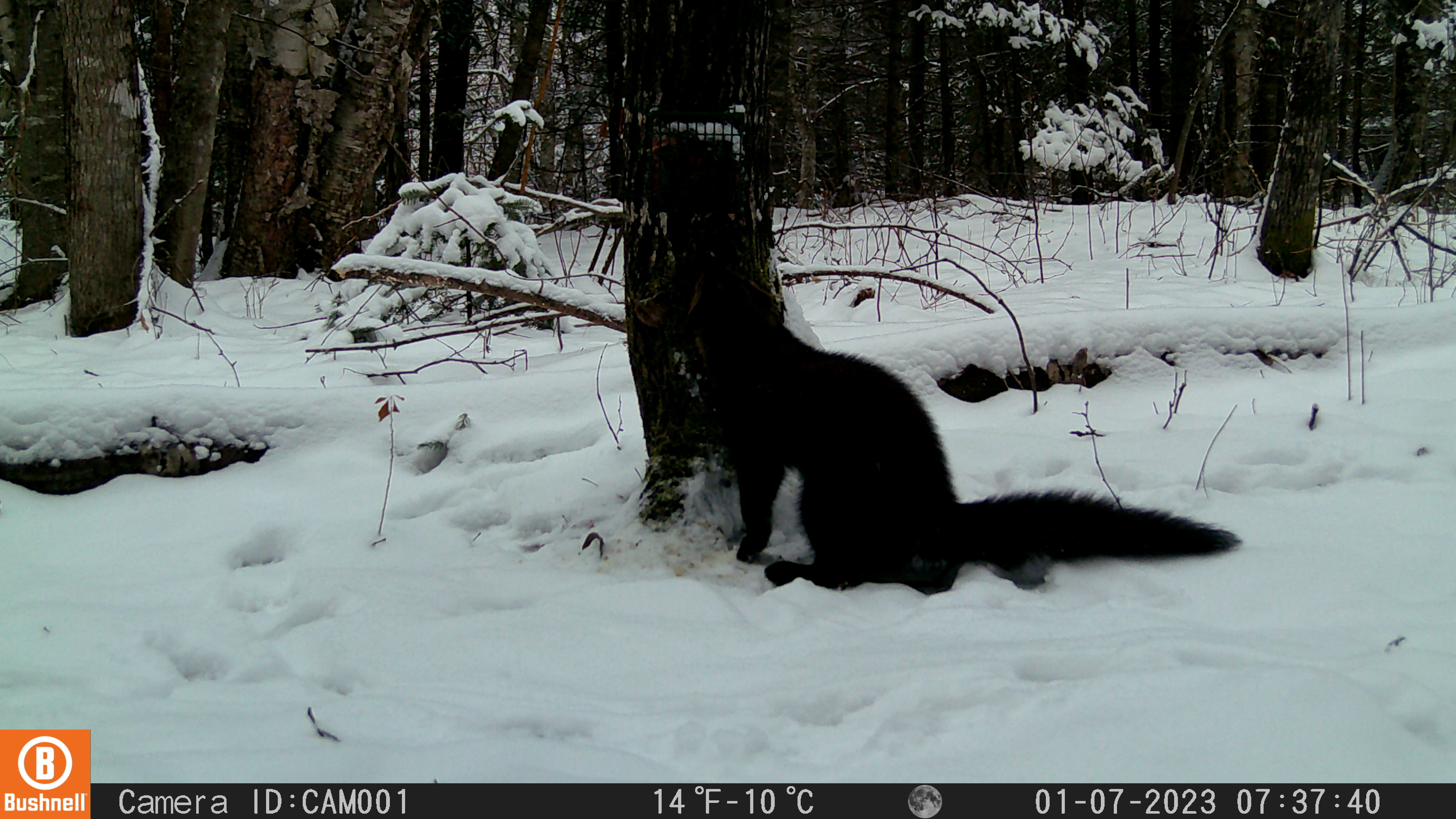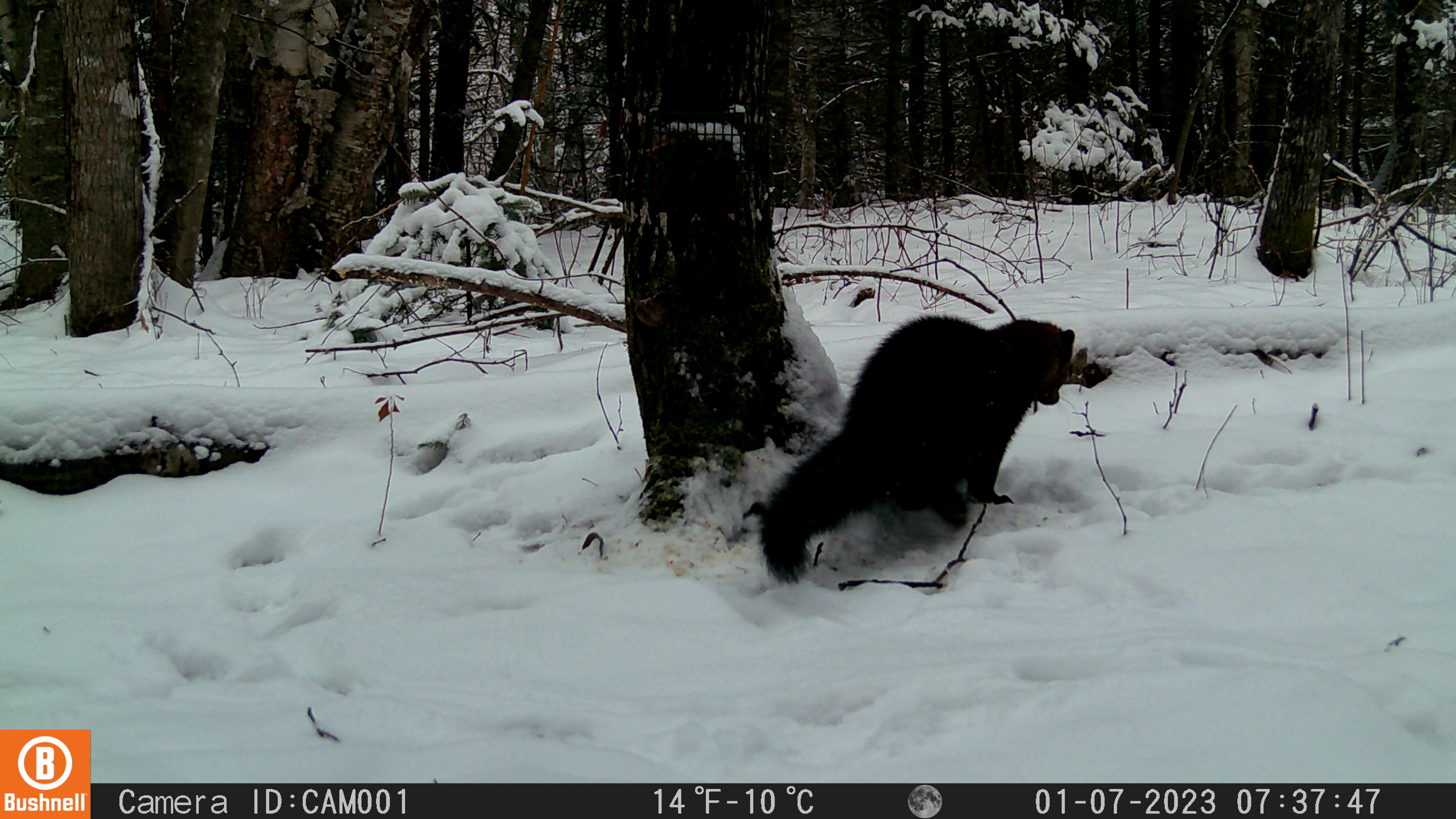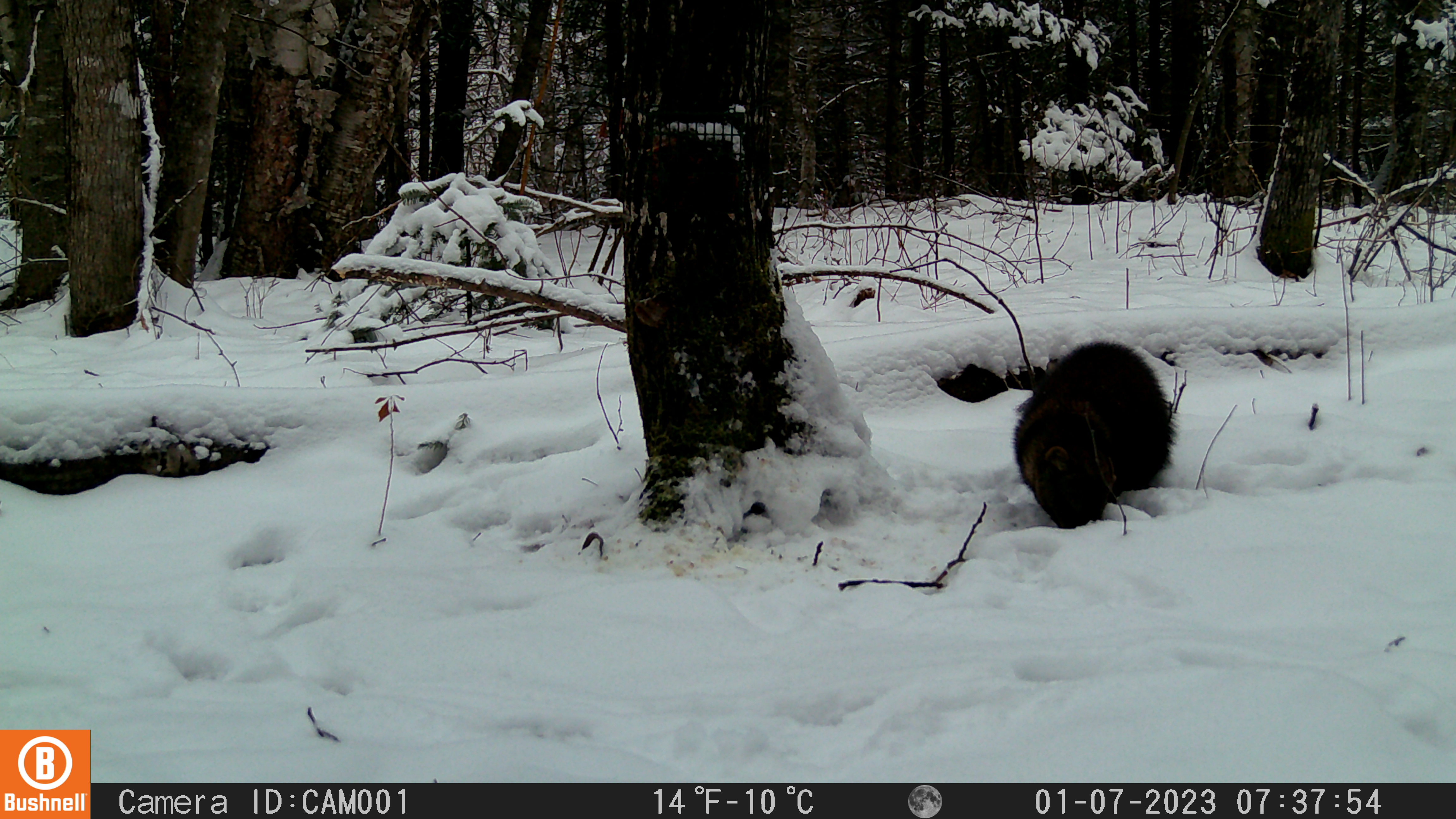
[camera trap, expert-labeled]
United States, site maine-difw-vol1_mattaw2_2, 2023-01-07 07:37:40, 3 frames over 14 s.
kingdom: Animalia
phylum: Chordata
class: Mammalia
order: Carnivora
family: Mustelidae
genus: Pekania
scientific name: Pekania pennanti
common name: fisher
Fisher (Pekania pennanti).